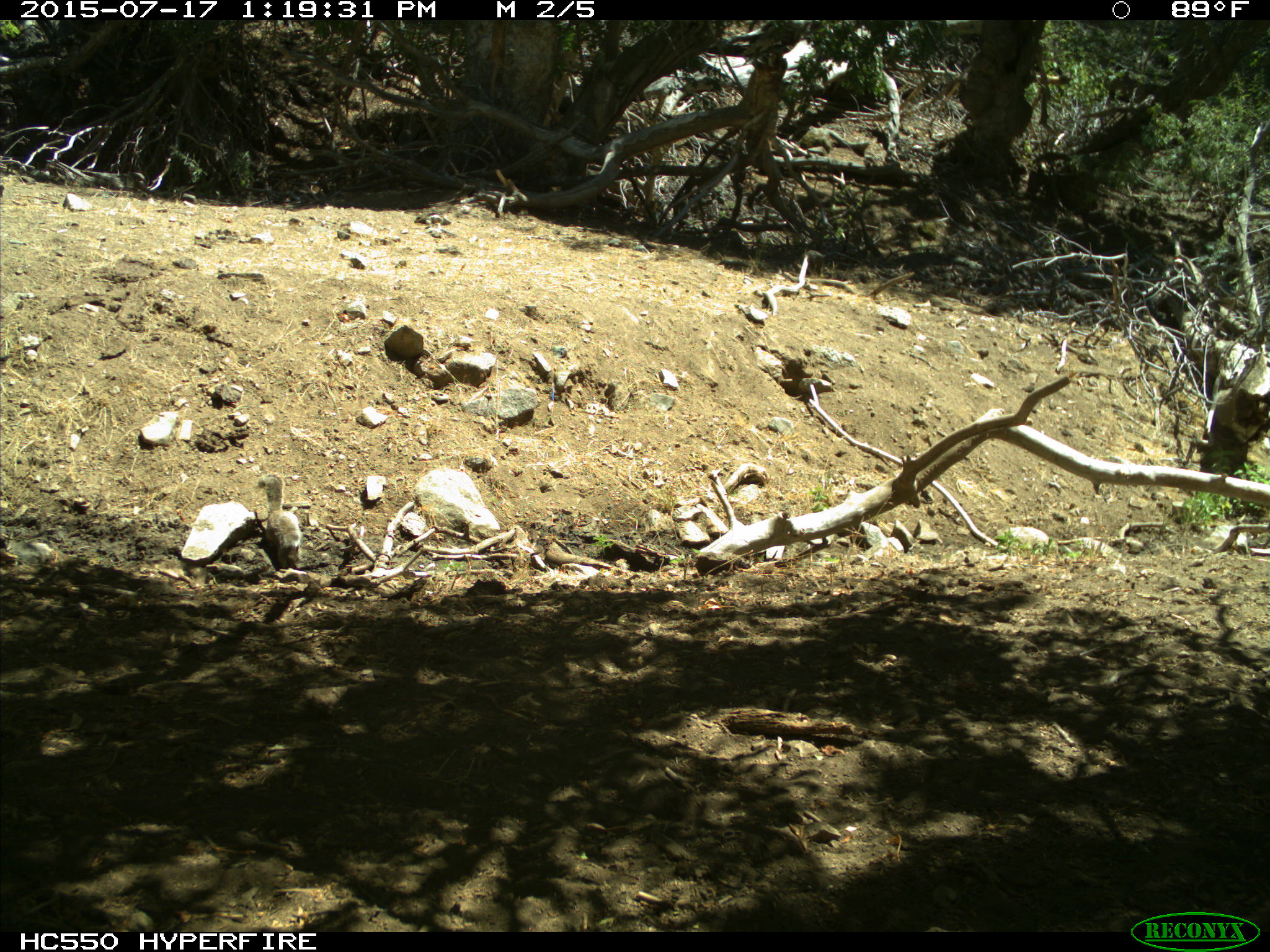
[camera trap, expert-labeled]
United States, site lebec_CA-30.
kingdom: Animalia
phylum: Chordata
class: Mammalia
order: Rodentia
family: Sciuridae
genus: Otospermophilus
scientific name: Otospermophilus beecheyi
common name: california ground squirrel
Otospermophilus beecheyi (california ground squirrel).